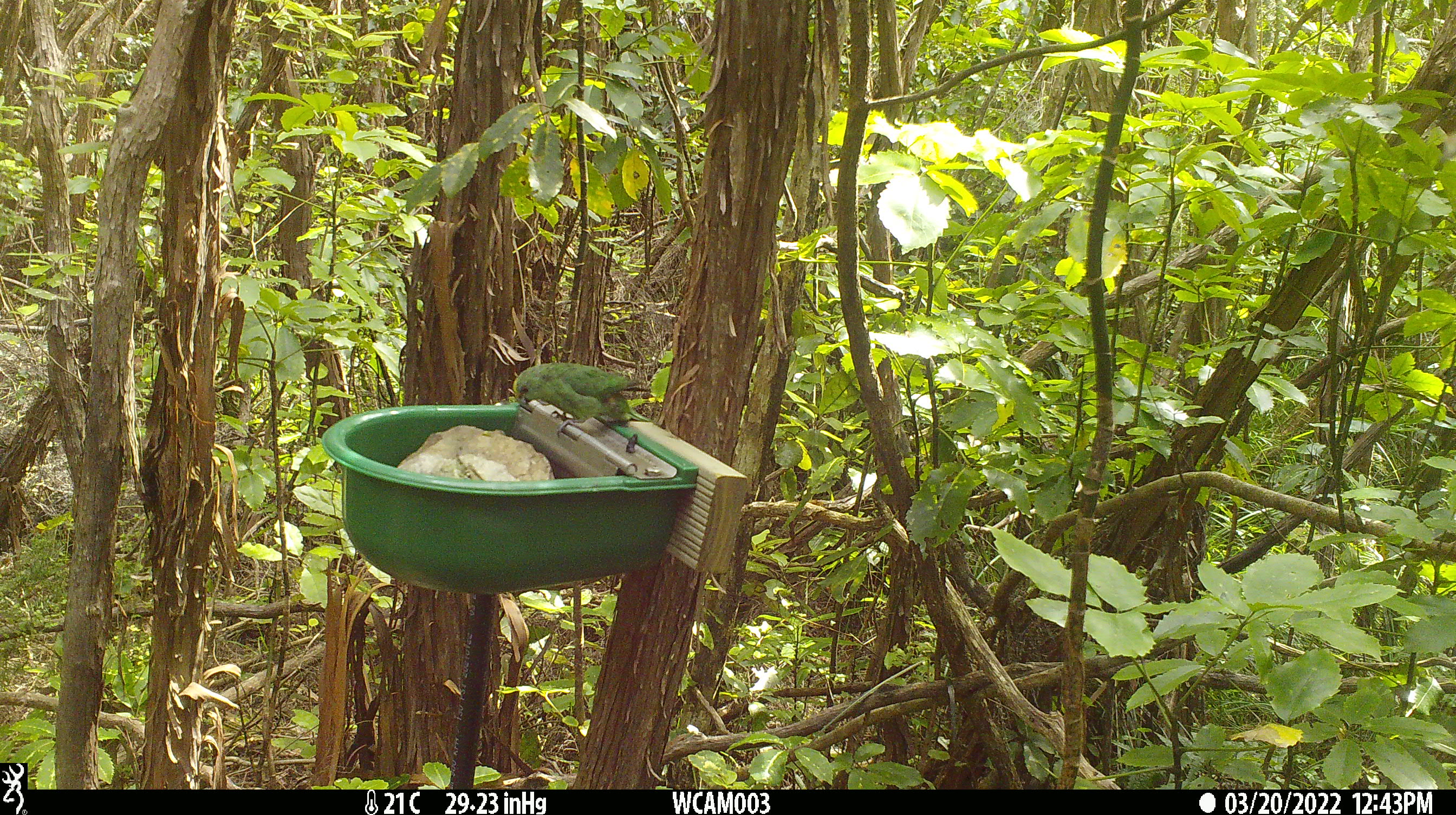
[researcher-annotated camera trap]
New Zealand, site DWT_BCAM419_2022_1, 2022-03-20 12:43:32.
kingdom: Animalia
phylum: Chordata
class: Aves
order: Psittaciformes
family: Psittaculidae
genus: Cyanoramphus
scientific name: Cyanoramphus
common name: parakeet